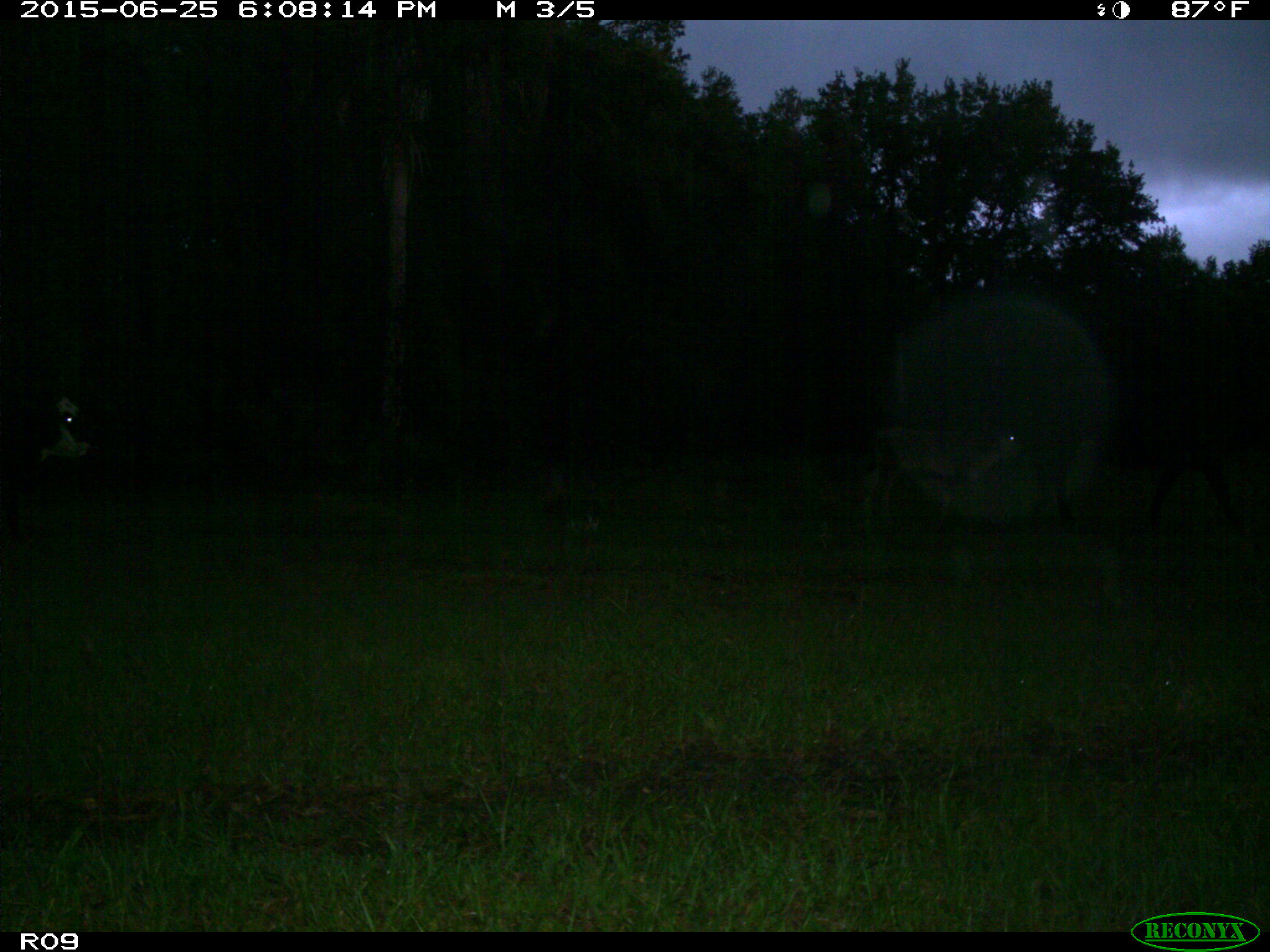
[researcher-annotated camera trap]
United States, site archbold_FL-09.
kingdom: Animalia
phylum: Chordata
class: Mammalia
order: Artiodactyla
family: Bovidae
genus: Bos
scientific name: Bos taurus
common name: domestic cow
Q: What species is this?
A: Bos taurus (domestic cow).